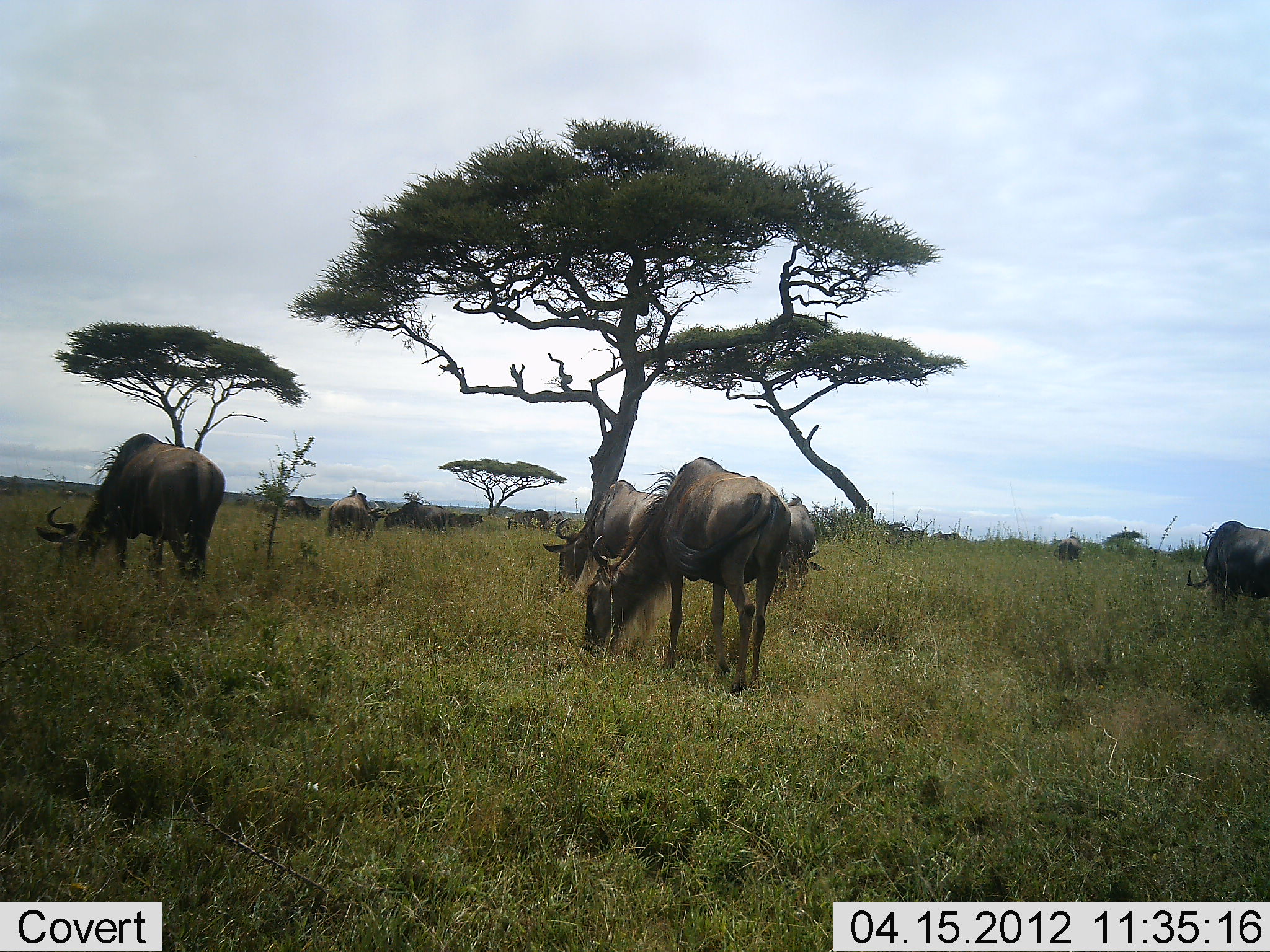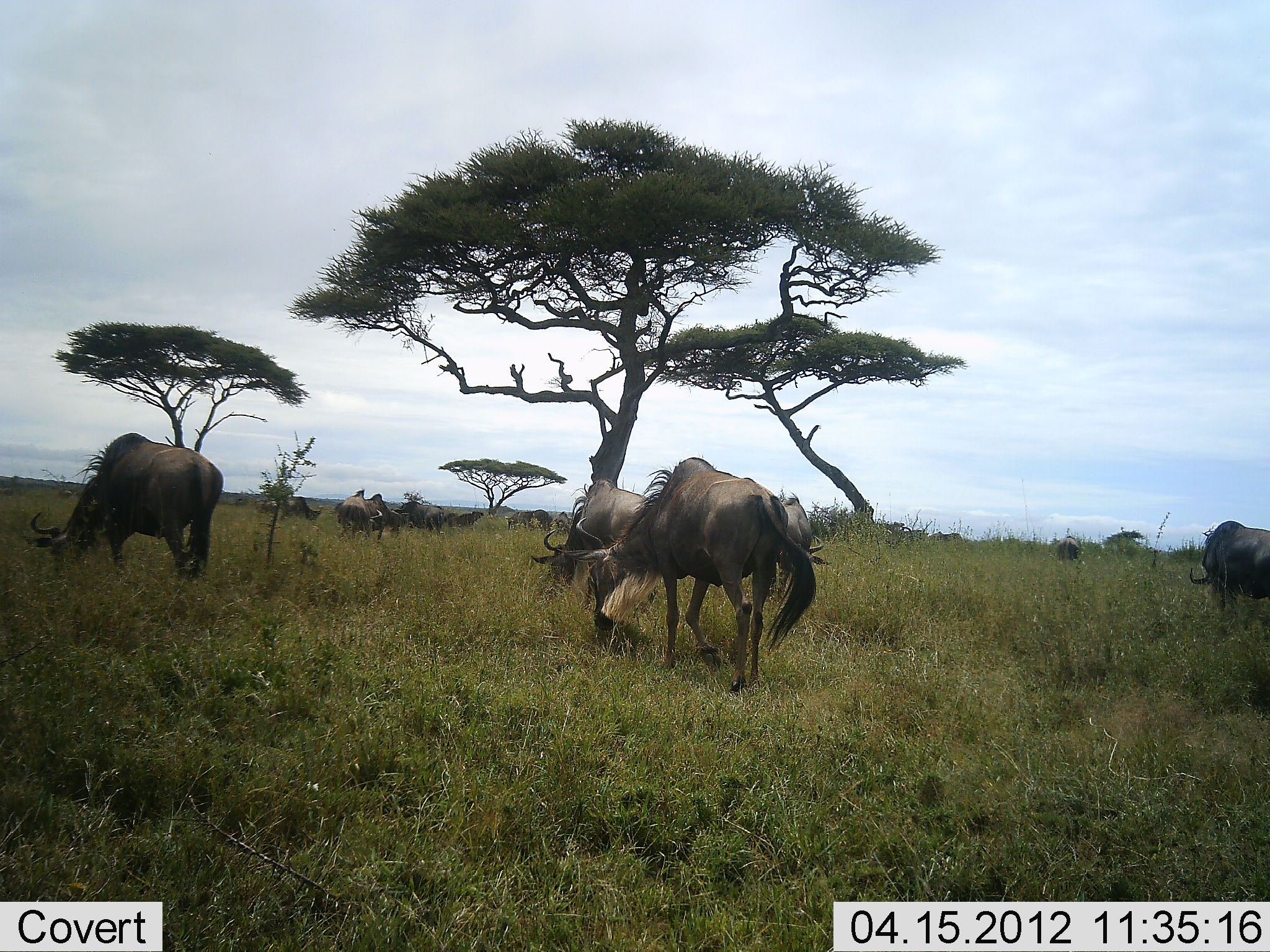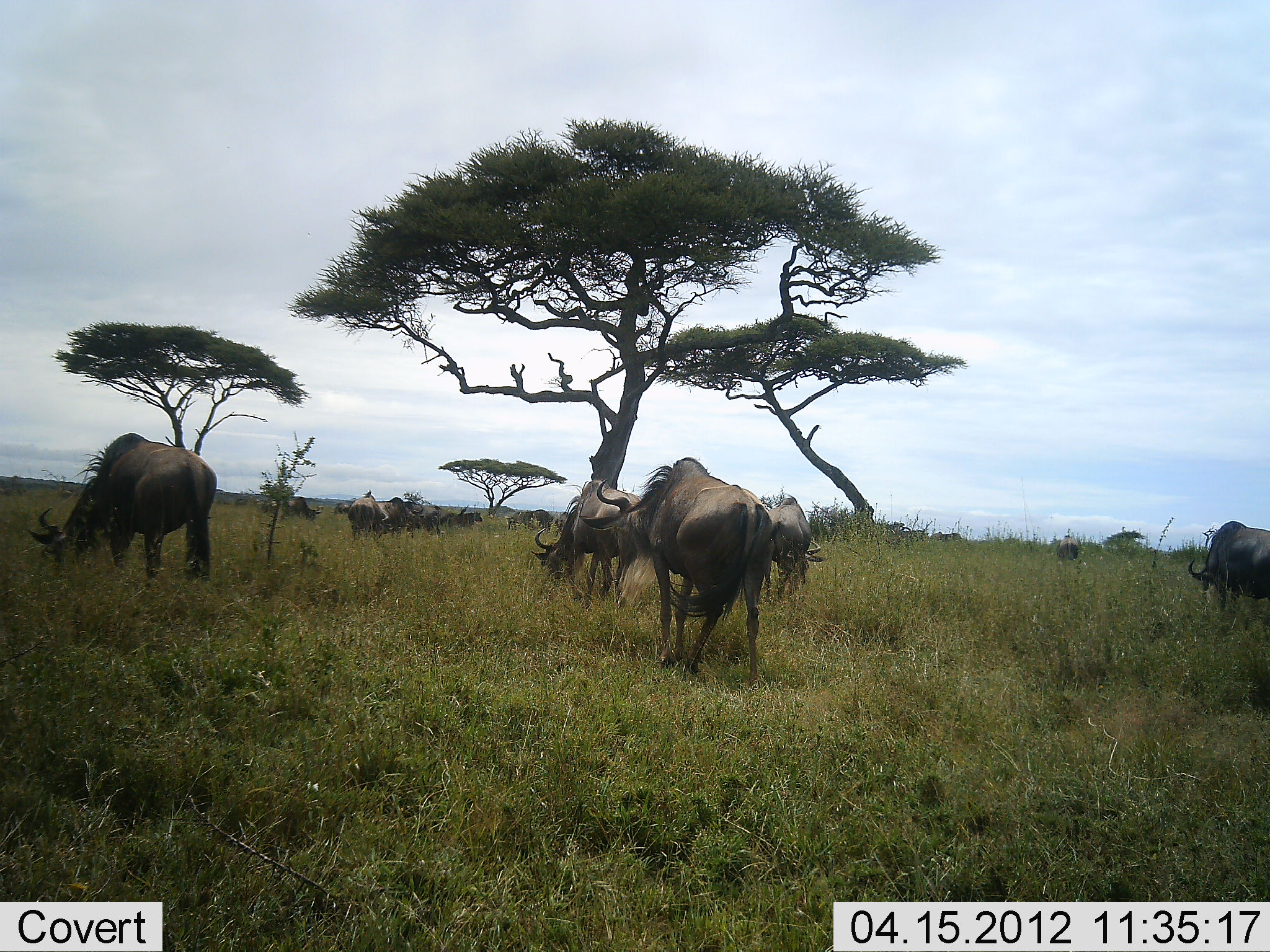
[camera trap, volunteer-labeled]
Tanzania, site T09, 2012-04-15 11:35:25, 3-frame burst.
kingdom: Animalia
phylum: Chordata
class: Mammalia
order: Artiodactyla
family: Bovidae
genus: Connochaetes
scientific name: Connochaetes taurinus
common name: blue wildebeest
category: wildebeest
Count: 11-50.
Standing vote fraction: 43%.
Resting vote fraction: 0%.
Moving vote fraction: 50%.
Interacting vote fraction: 0%.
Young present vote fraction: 0%.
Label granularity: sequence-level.